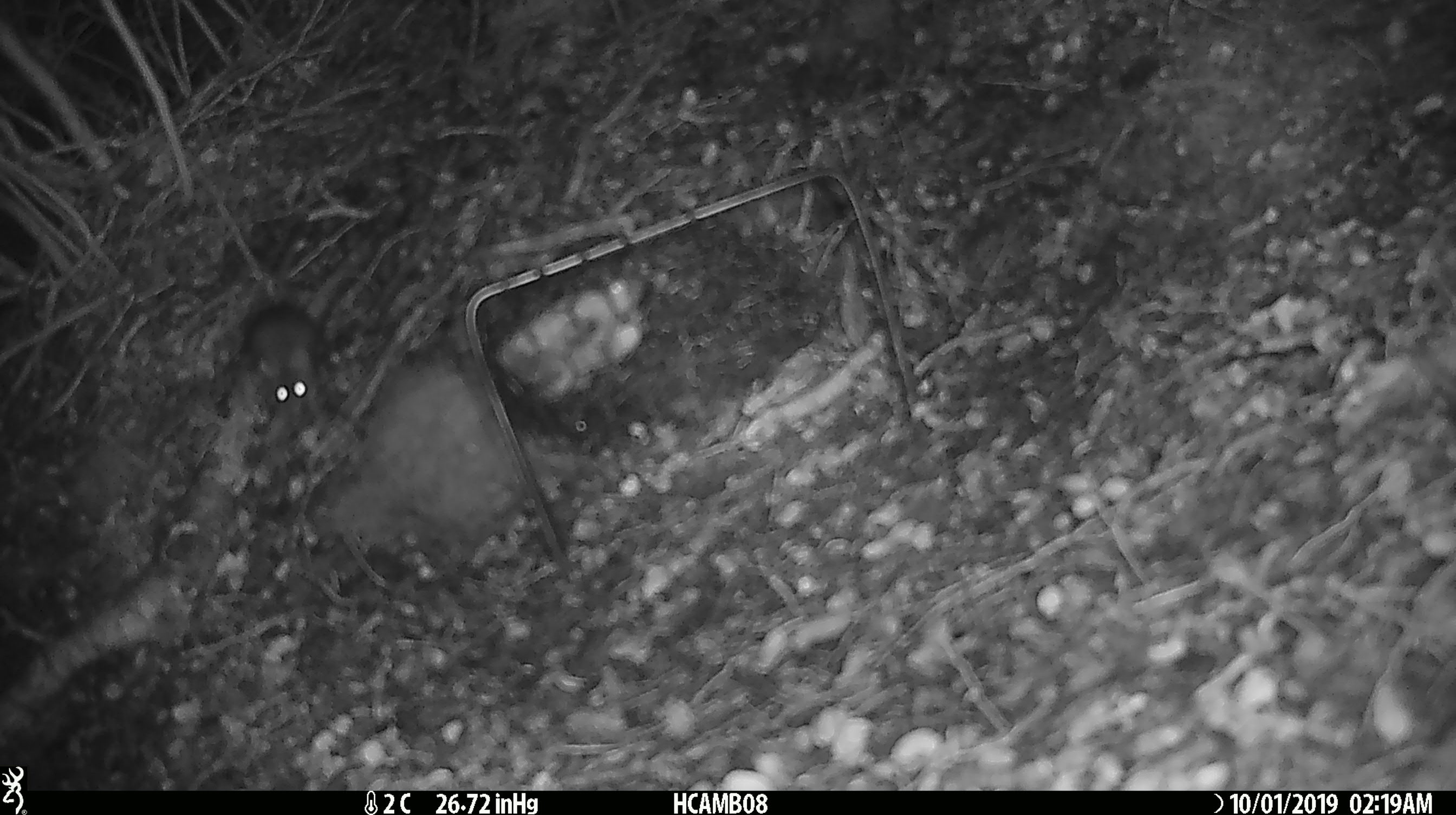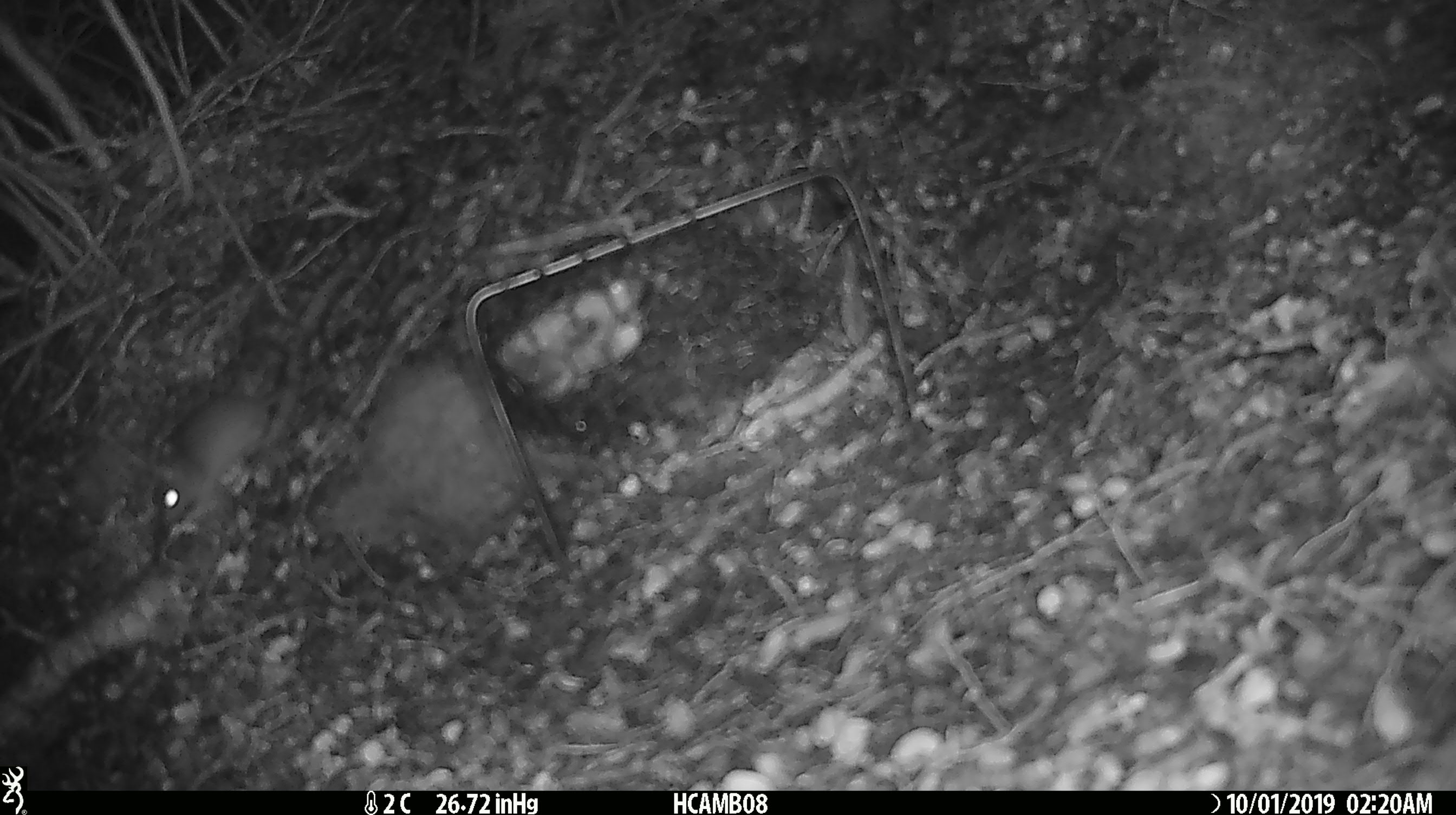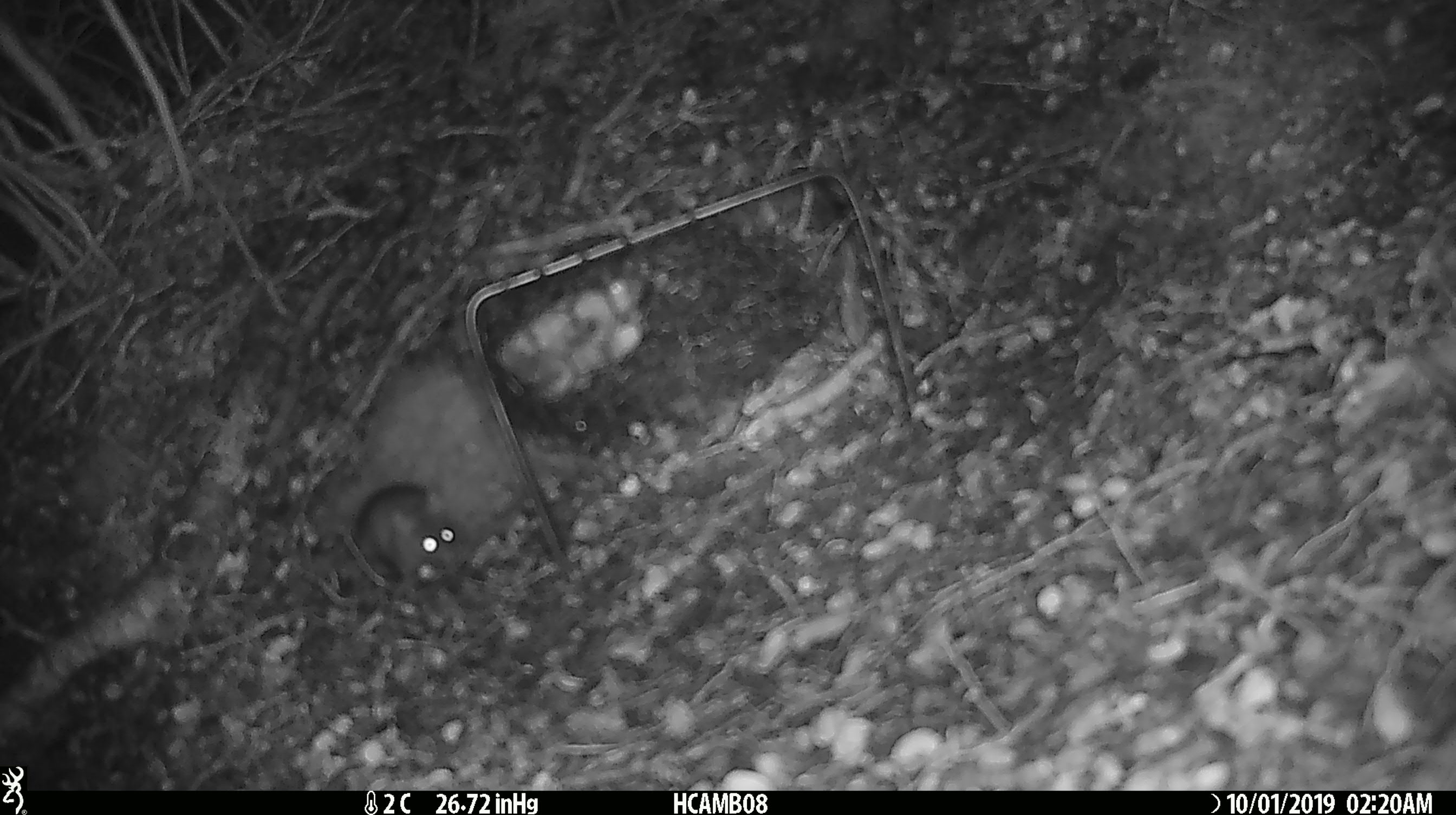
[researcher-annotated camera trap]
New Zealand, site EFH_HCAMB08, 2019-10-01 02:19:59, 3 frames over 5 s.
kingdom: Animalia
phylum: Chordata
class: Mammalia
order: Rodentia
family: Muridae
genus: Mus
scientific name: Mus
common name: mouse